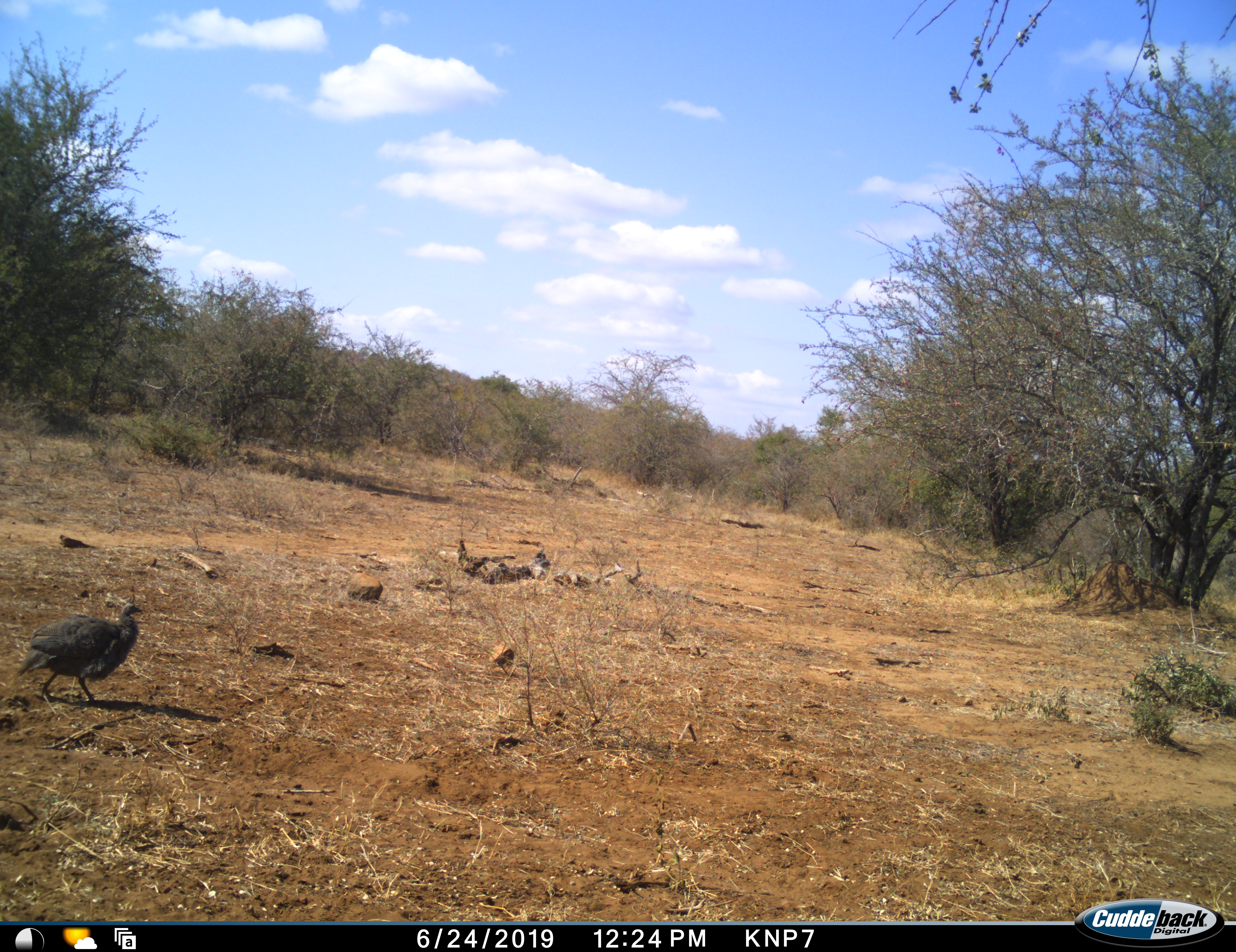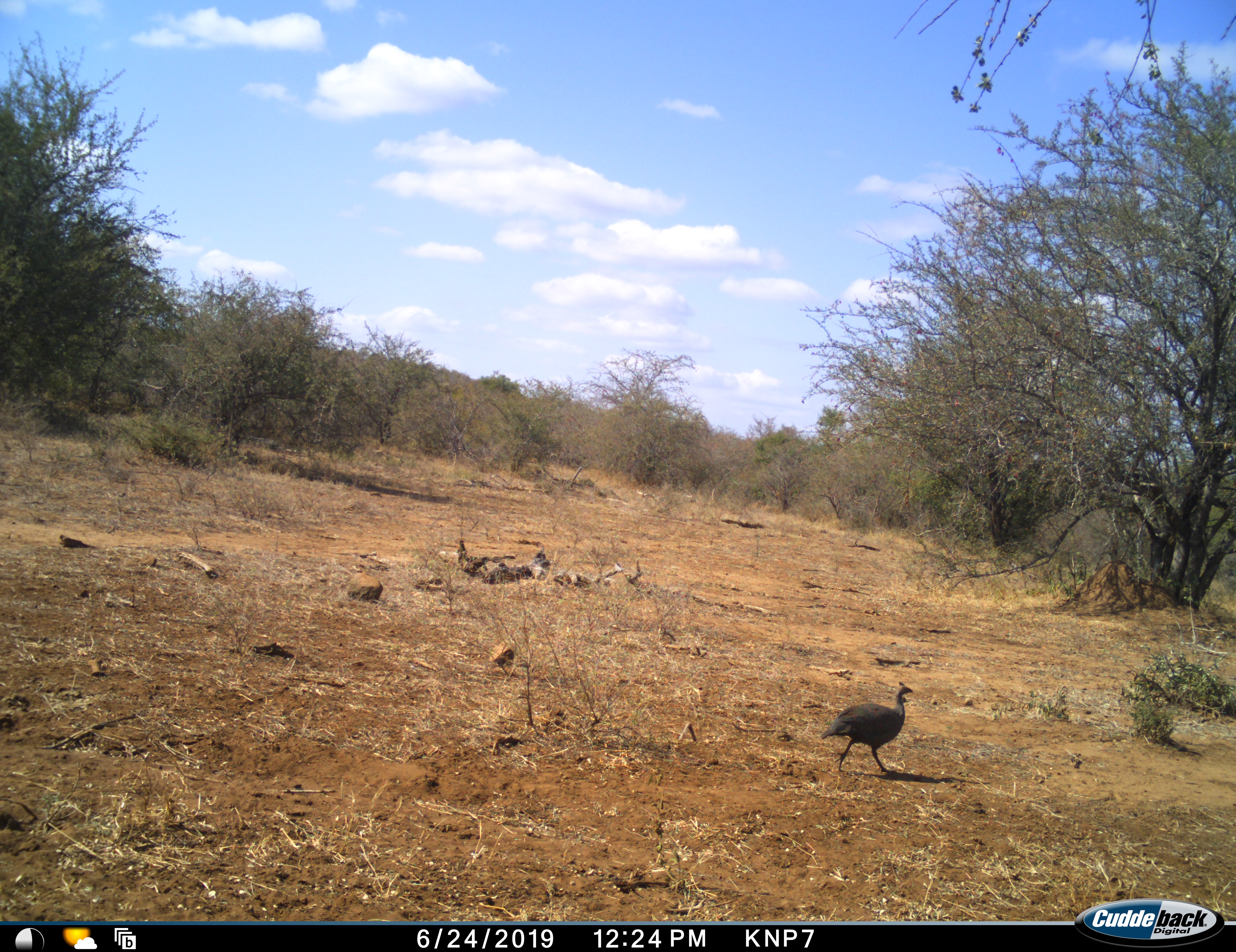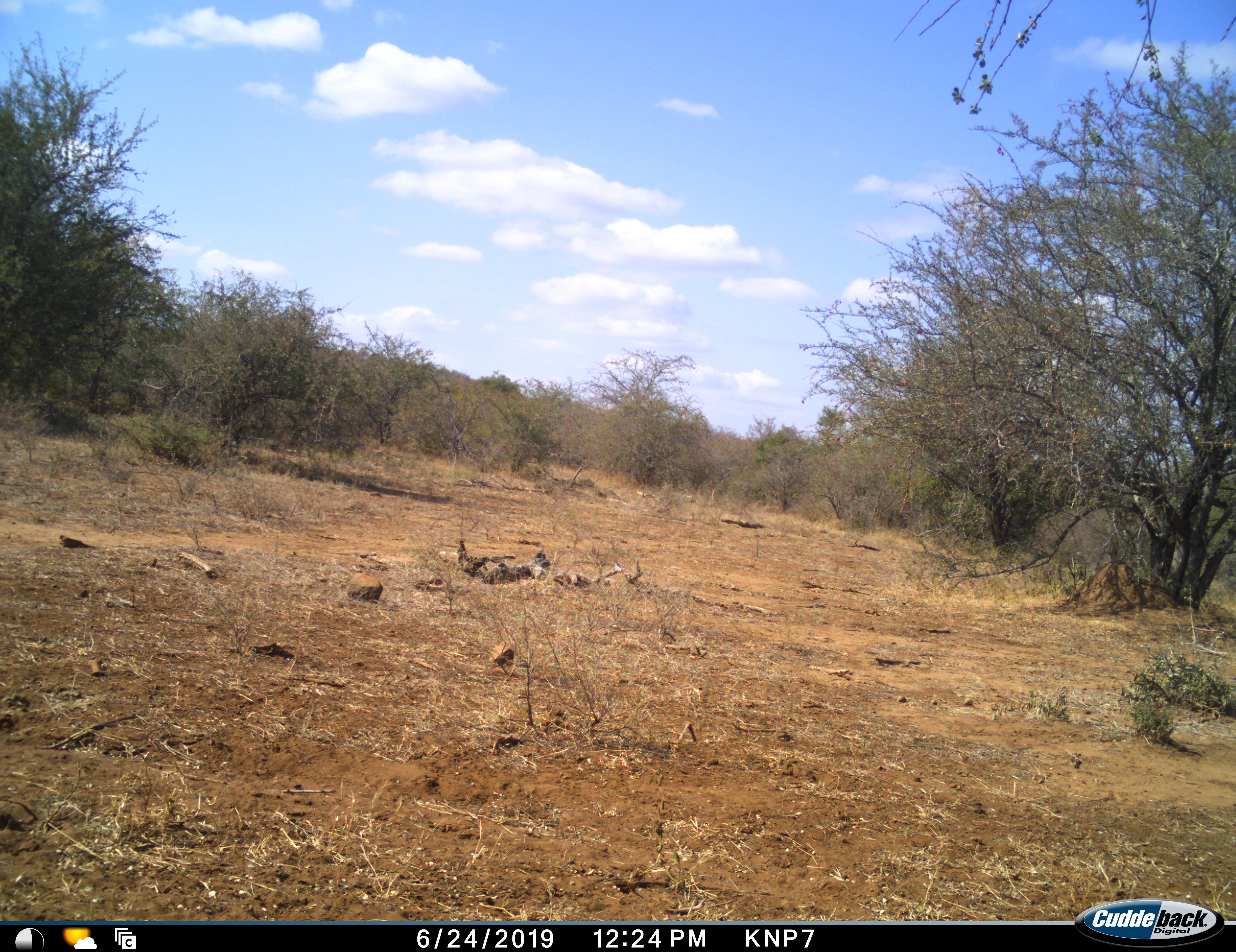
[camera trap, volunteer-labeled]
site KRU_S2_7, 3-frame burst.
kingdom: Animalia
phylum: Chordata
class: Aves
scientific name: Aves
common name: bird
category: birdother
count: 1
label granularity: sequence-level